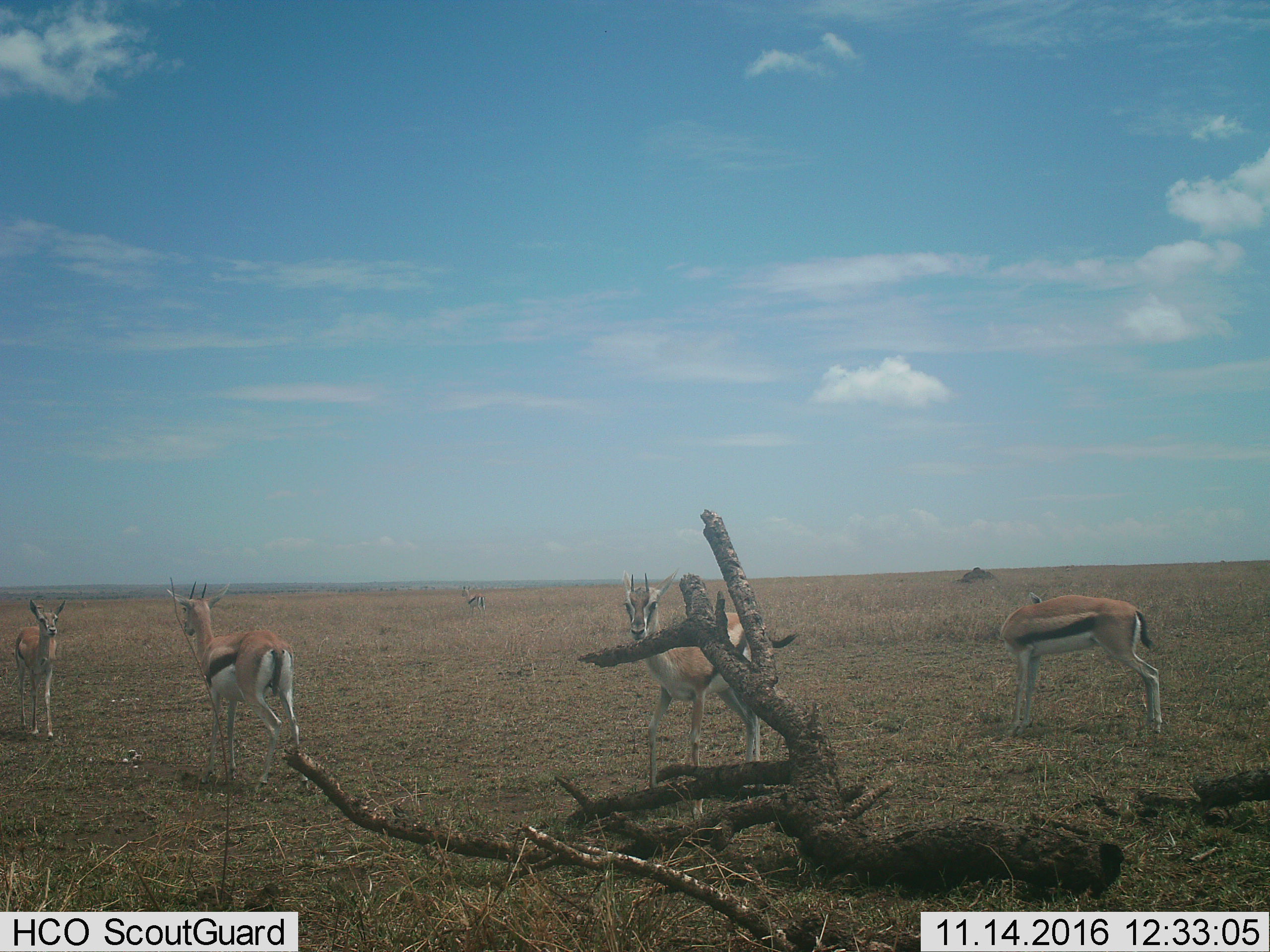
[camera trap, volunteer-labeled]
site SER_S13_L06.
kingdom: Animalia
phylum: Chordata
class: Mammalia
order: Artiodactyla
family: Bovidae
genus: Eudorcas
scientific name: Eudorcas thomsonii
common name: thomson's gazelle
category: gazellethomsons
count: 5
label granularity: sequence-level